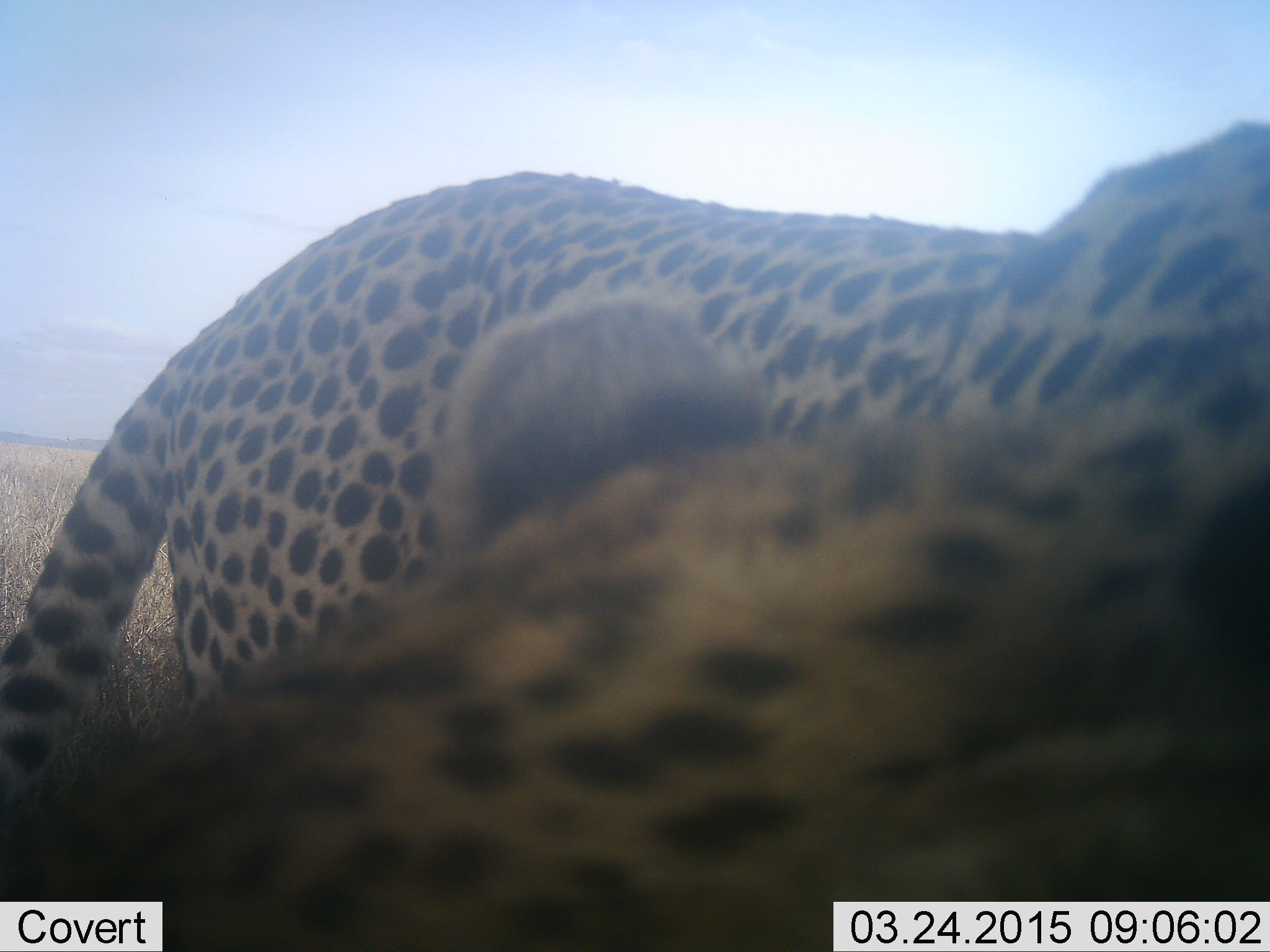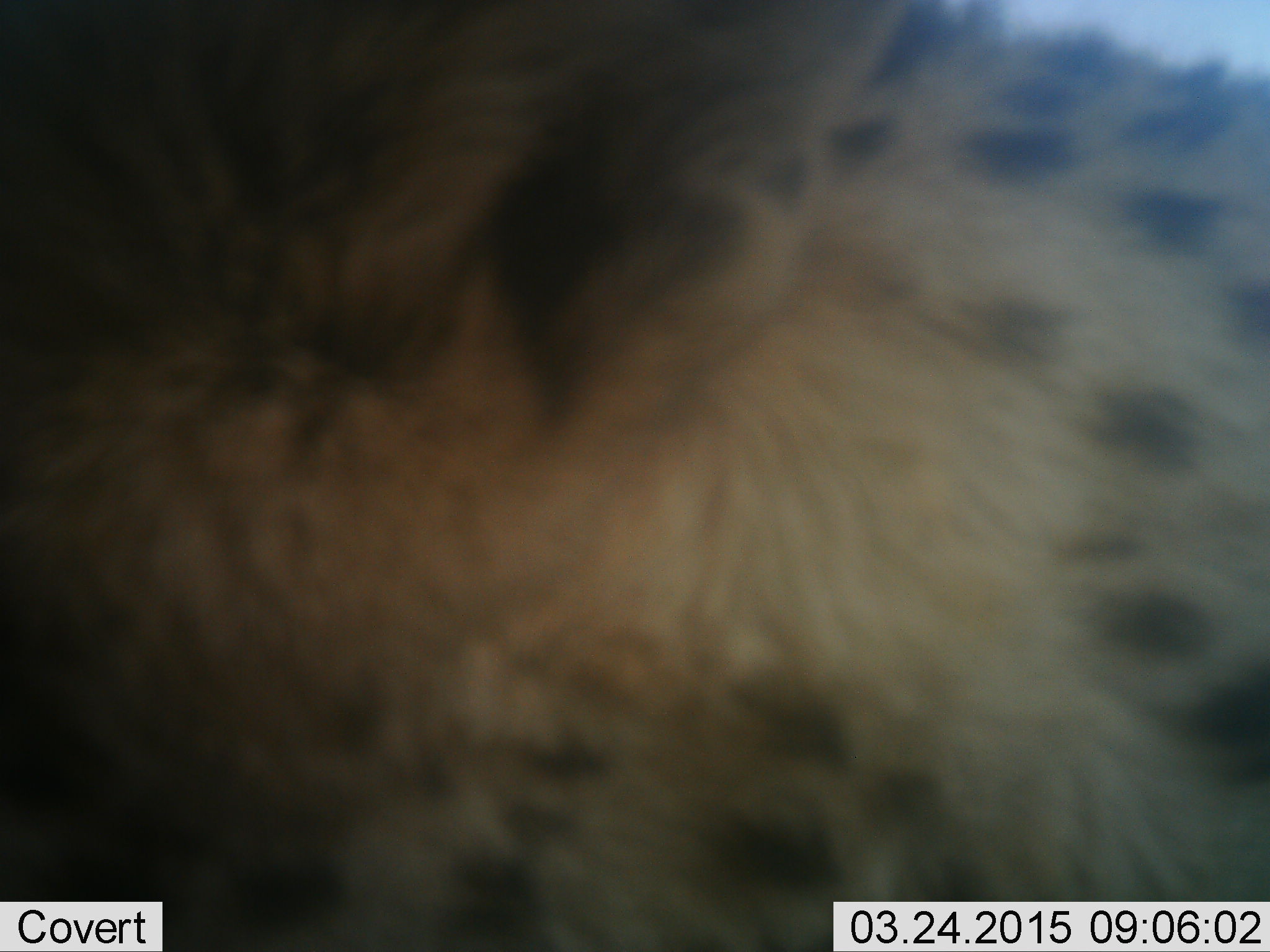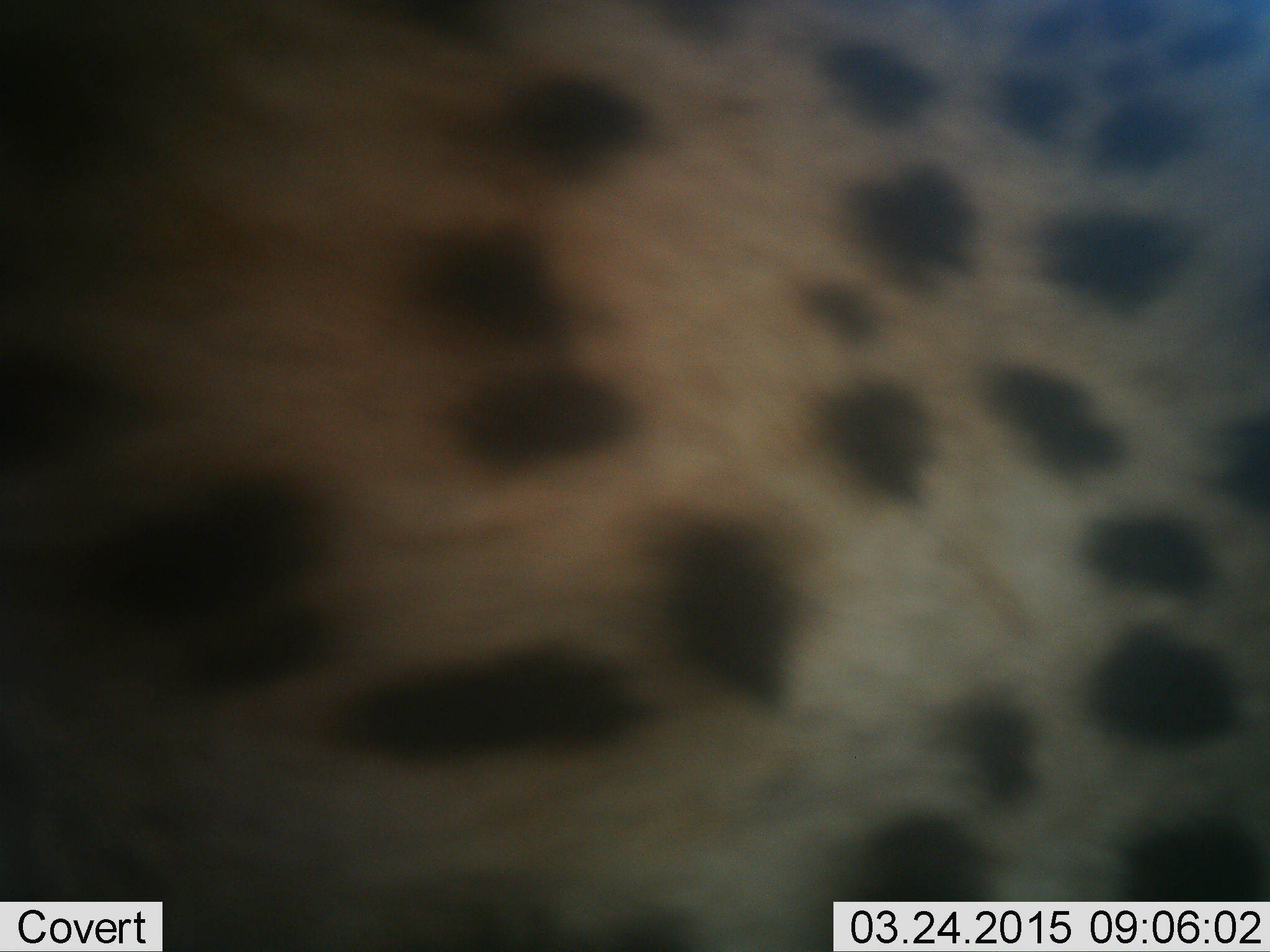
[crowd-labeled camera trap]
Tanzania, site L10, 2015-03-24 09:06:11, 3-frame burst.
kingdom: Animalia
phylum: Chordata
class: Mammalia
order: Carnivora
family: Felidae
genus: Acinonyx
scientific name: Acinonyx jubatus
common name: cheetah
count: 2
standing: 60%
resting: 0%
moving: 50%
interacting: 0%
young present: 10%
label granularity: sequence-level